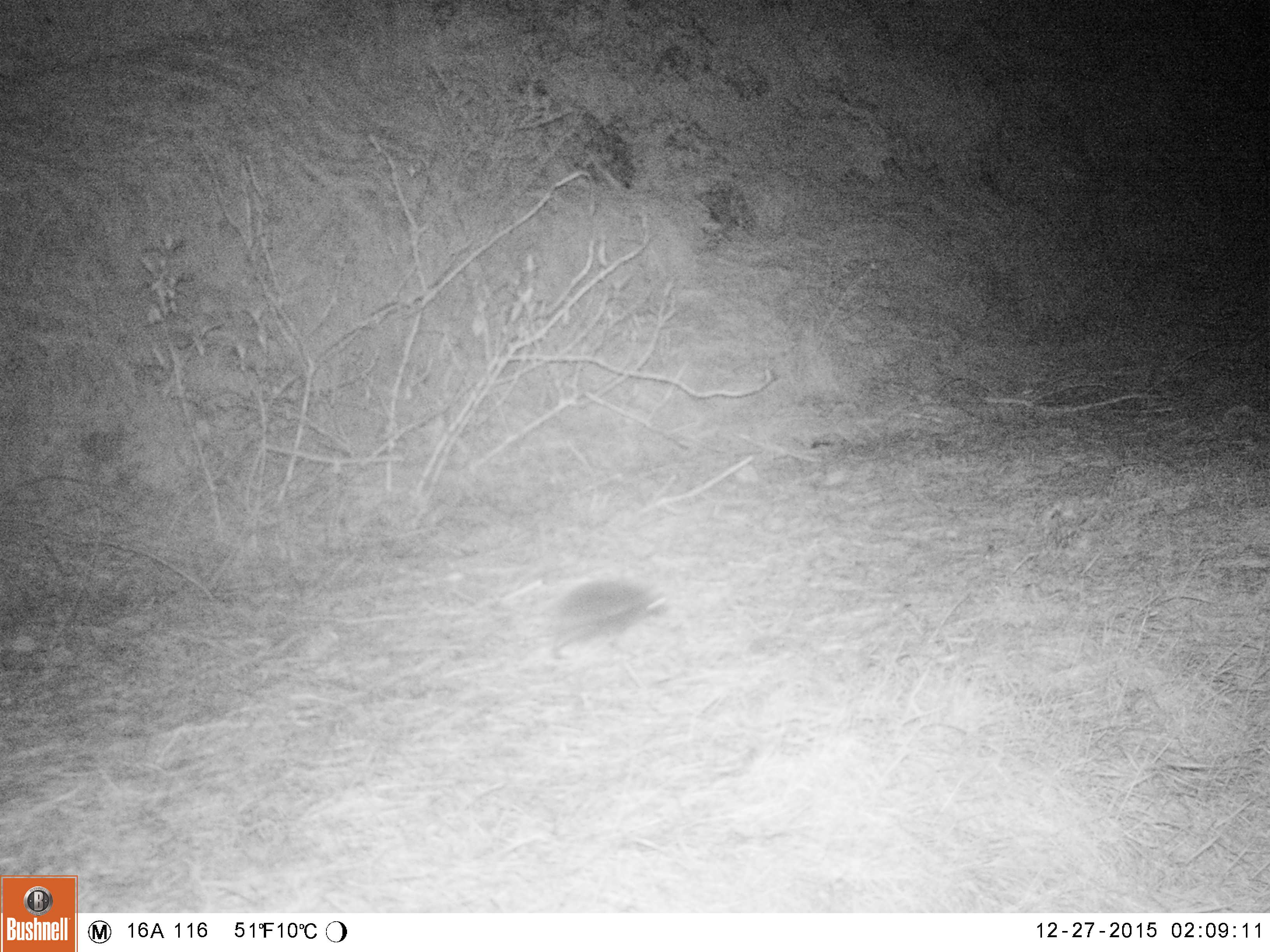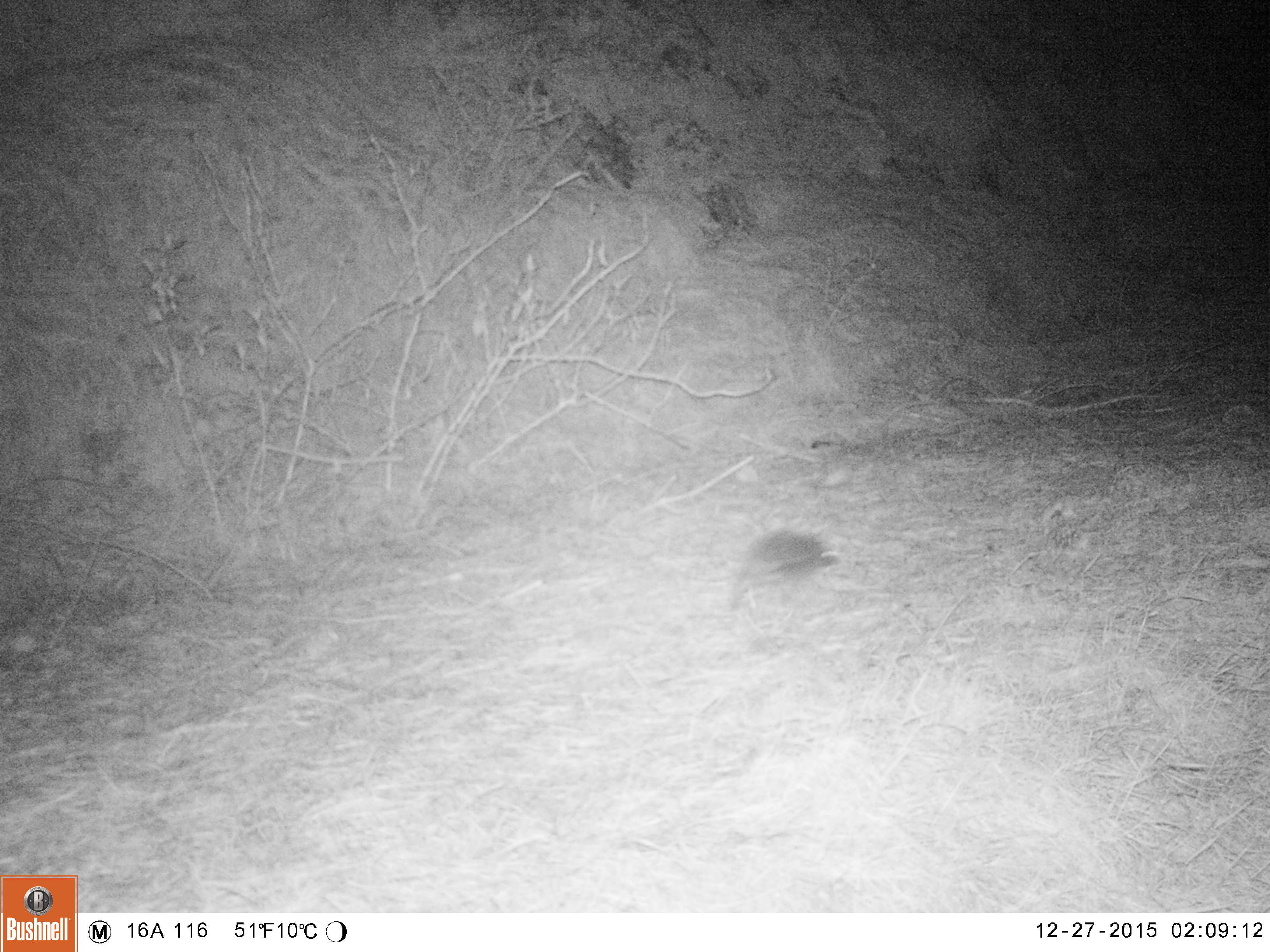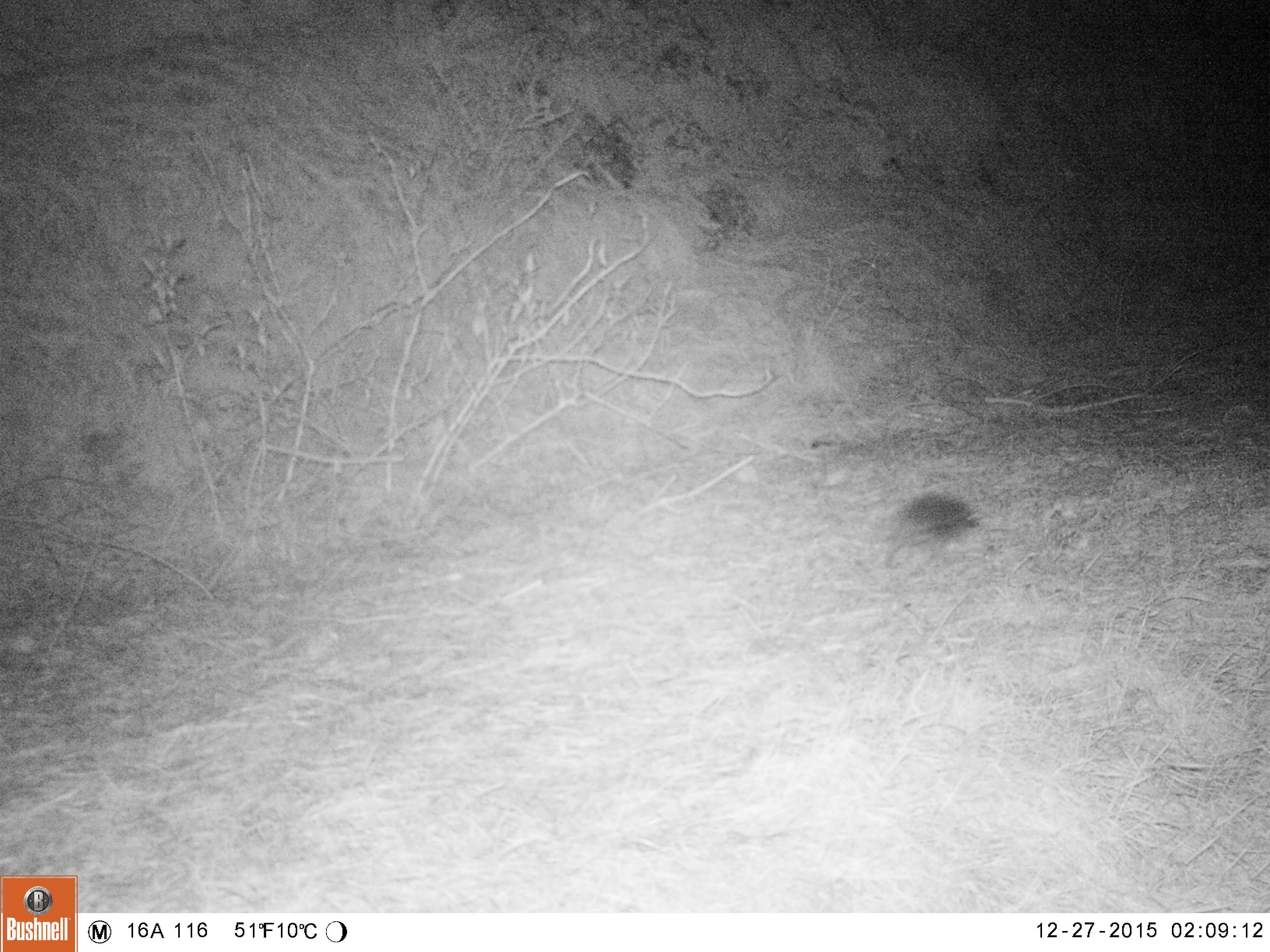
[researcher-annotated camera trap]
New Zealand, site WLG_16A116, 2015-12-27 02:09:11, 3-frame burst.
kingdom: Animalia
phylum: Chordata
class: Mammalia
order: Eulipotyphla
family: Erinaceidae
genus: Erinaceus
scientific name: Erinaceus europaeus europaeus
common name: european hedgehog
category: hedgehog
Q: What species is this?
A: Hedgehog (european hedgehog) (Erinaceus europaeus europaeus).